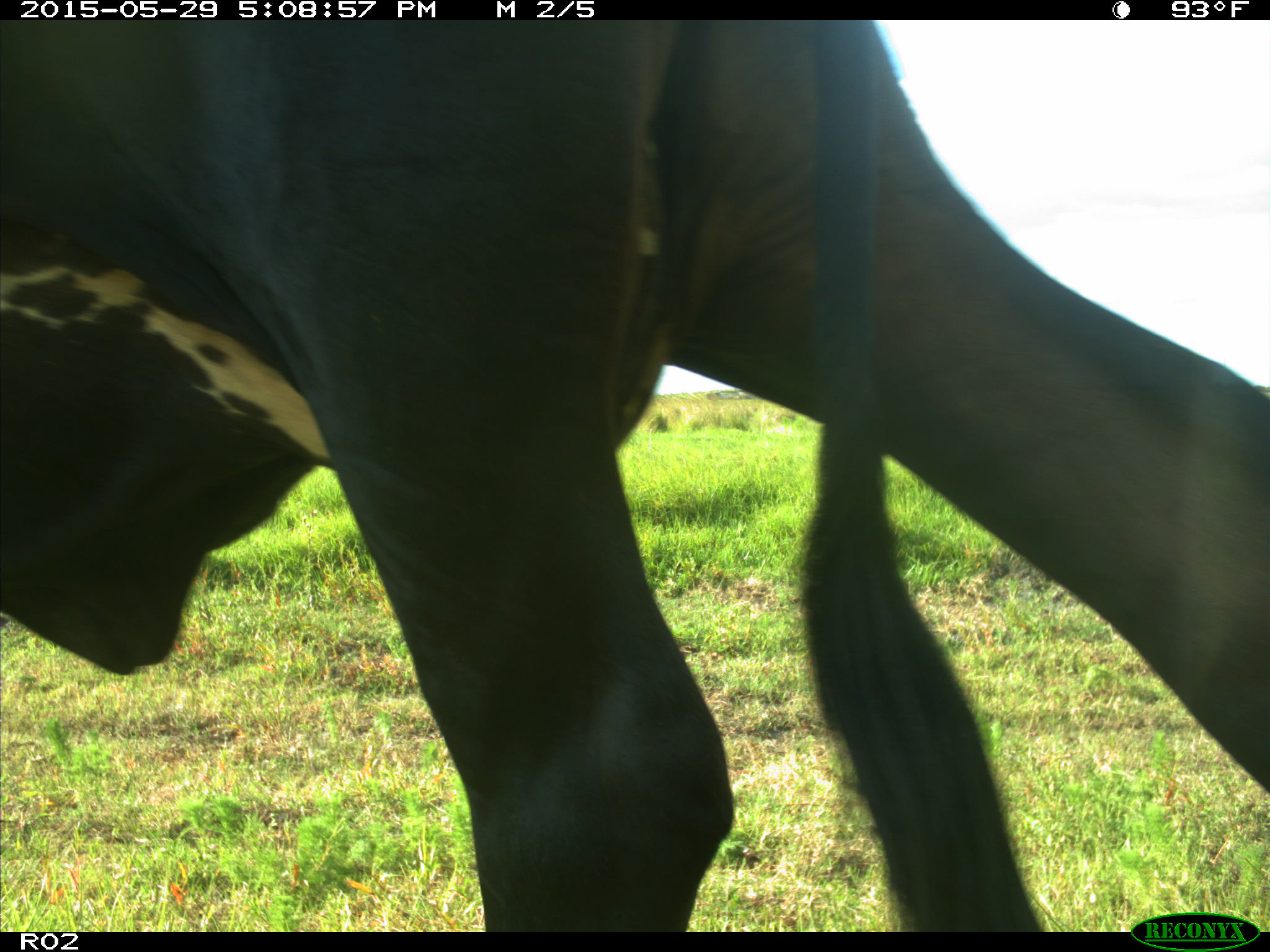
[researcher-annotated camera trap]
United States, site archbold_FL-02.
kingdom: Animalia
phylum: Chordata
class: Mammalia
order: Artiodactyla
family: Bovidae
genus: Bos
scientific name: Bos taurus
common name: domestic cow